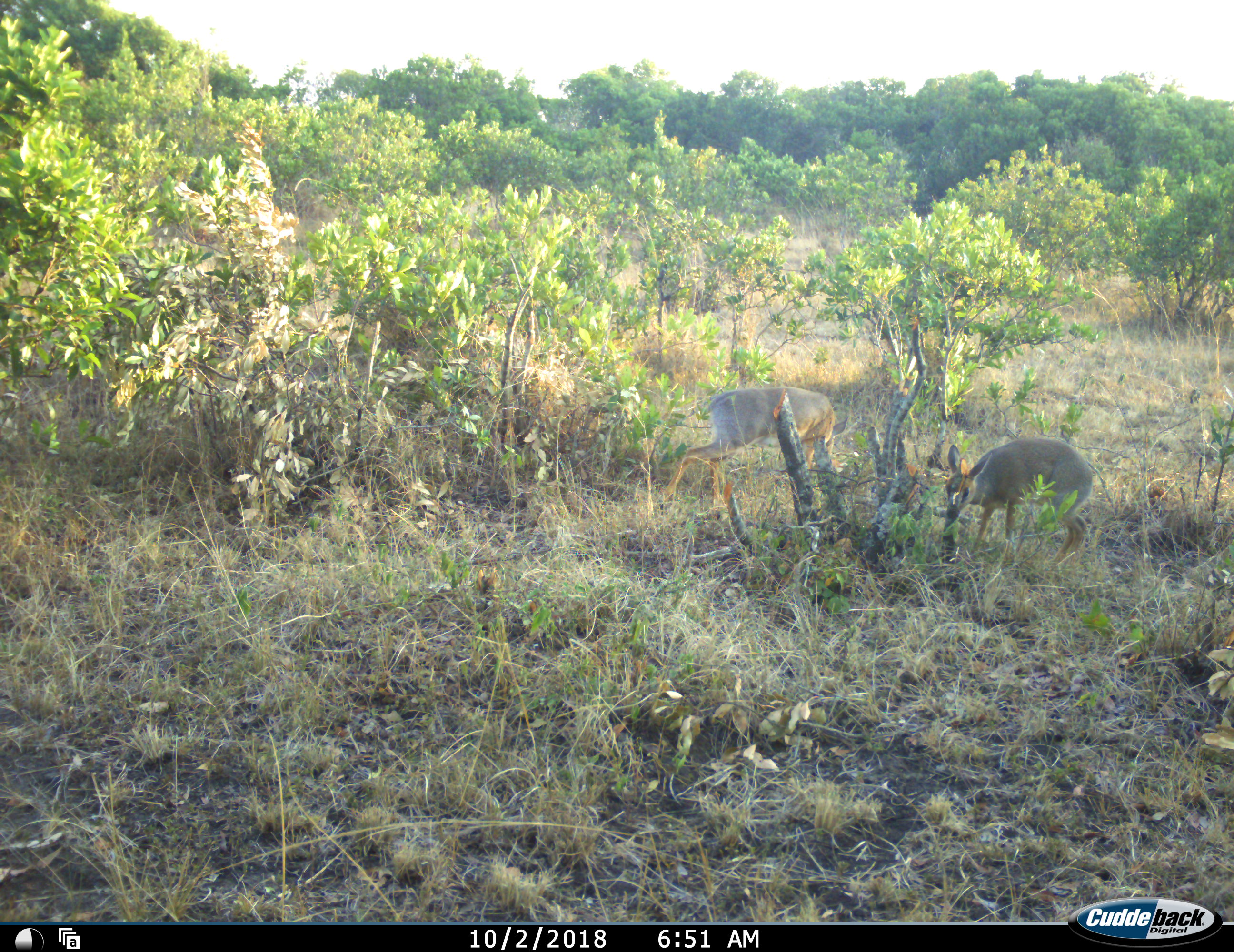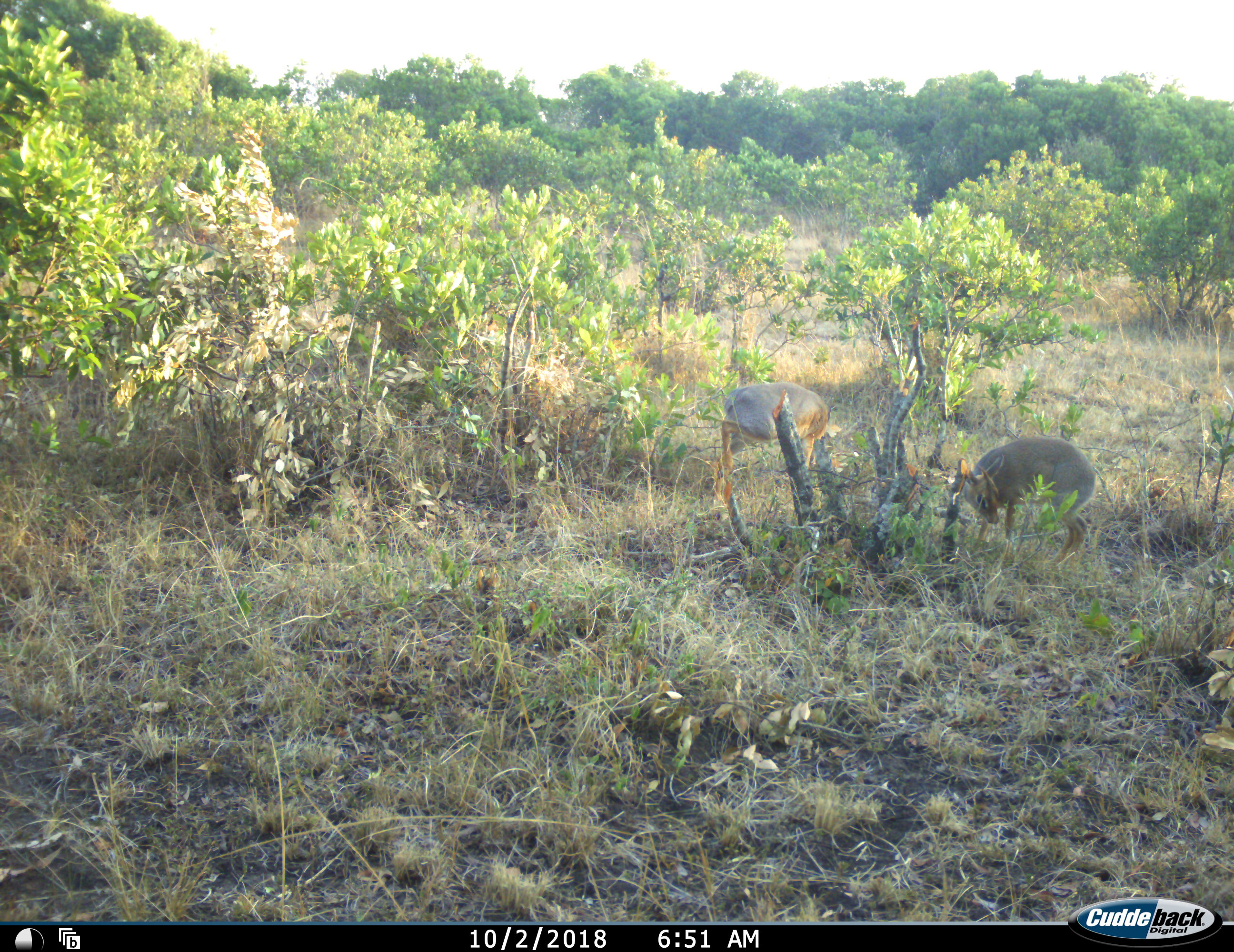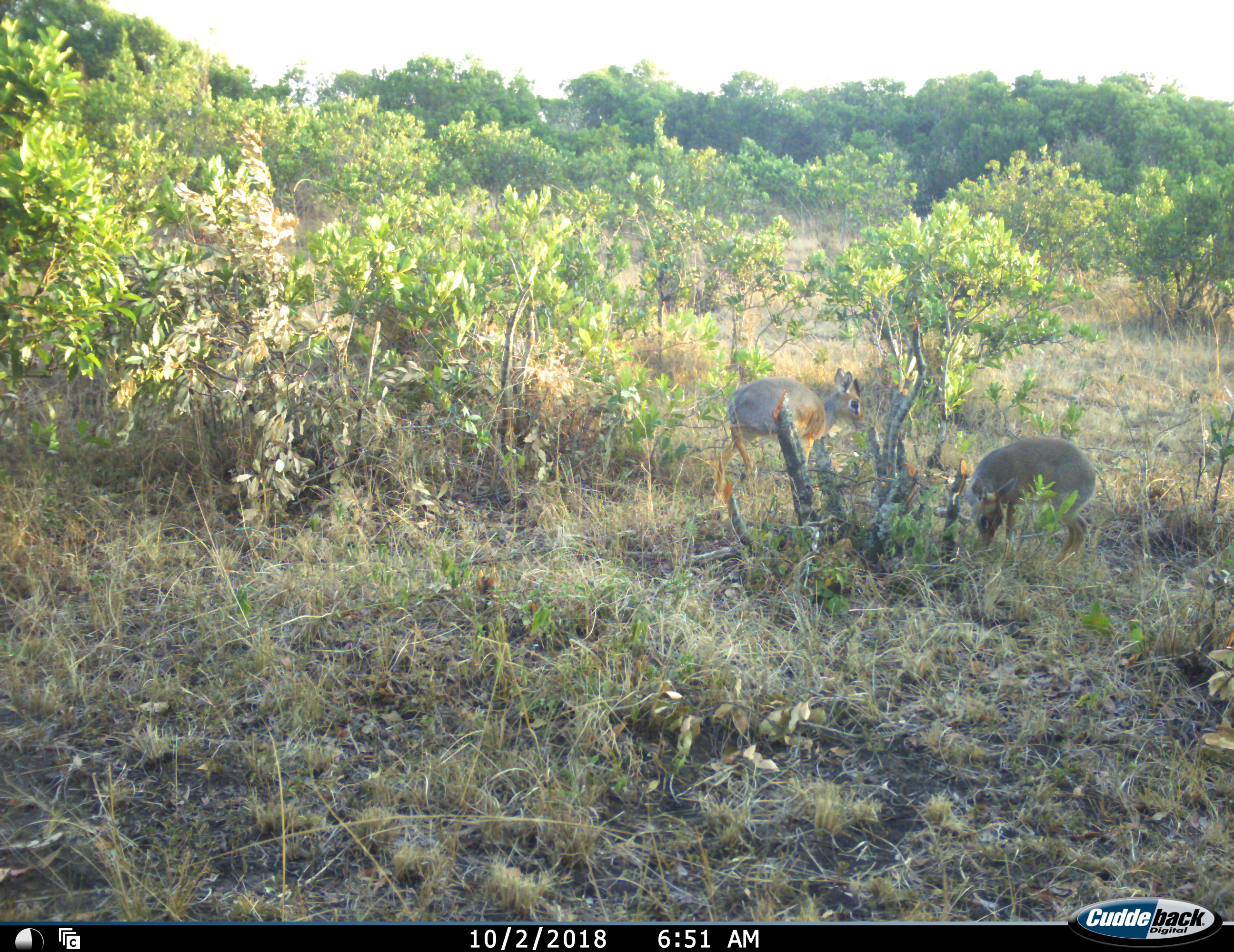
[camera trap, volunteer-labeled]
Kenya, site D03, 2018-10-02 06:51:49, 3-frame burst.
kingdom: Animalia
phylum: Chordata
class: Mammalia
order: Artiodactyla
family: Bovidae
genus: Madoqua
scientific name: Madoqua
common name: dikdik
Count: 2.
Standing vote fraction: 50%.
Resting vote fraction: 0%.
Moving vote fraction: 0%.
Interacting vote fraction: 0%.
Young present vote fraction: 0%.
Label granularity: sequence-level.